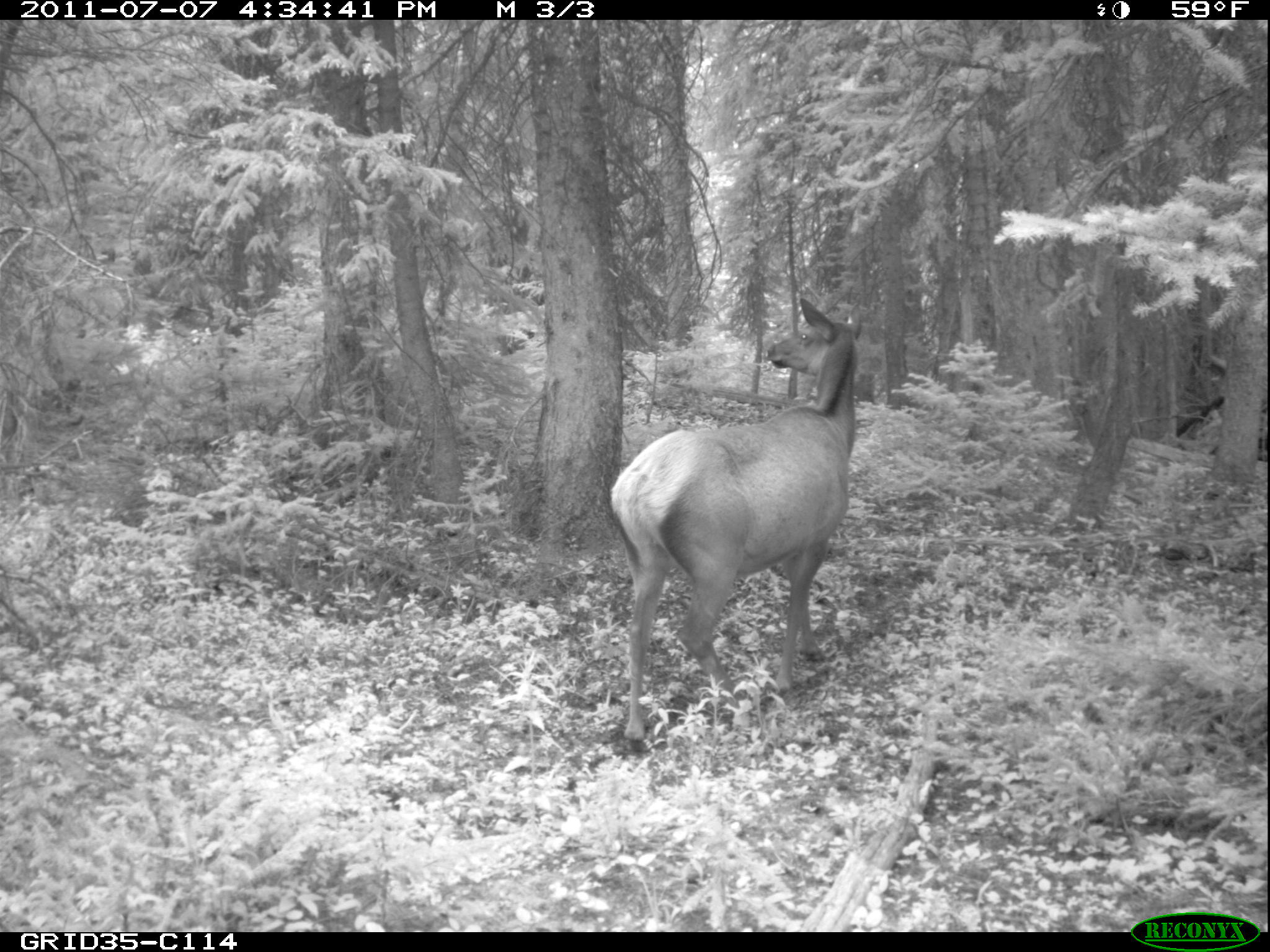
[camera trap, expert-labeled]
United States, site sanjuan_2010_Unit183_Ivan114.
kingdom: Animalia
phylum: Chordata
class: Mammalia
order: Artiodactyla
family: Cervidae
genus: Cervus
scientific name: Cervus elaphus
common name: red deer